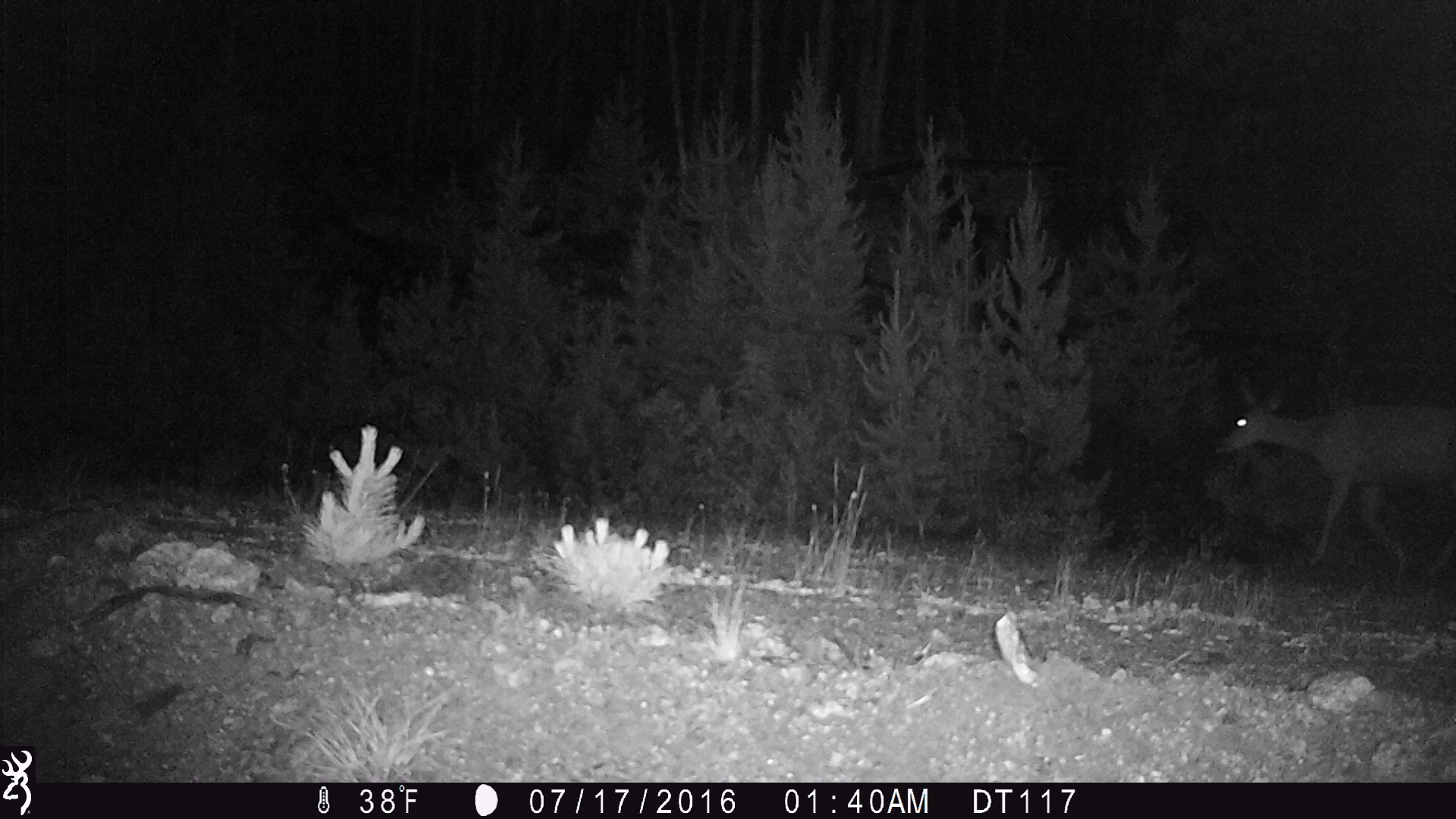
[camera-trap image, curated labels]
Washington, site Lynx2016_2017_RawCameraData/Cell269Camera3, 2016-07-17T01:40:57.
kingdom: Animalia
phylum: Chordata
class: Mammalia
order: Artiodactyla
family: Cervidae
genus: Odocoileus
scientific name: Odocoileus hemionus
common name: mule deer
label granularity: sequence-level